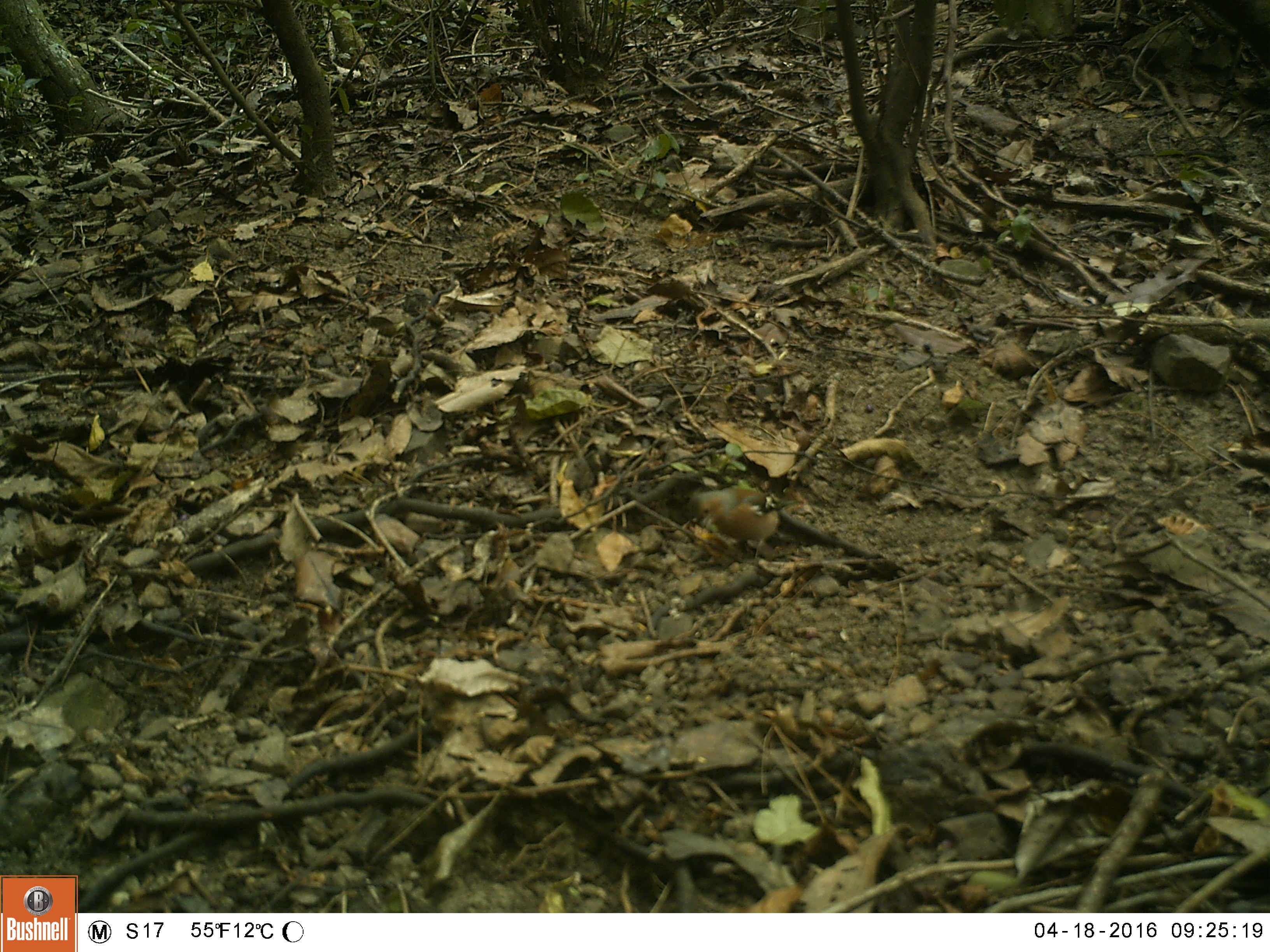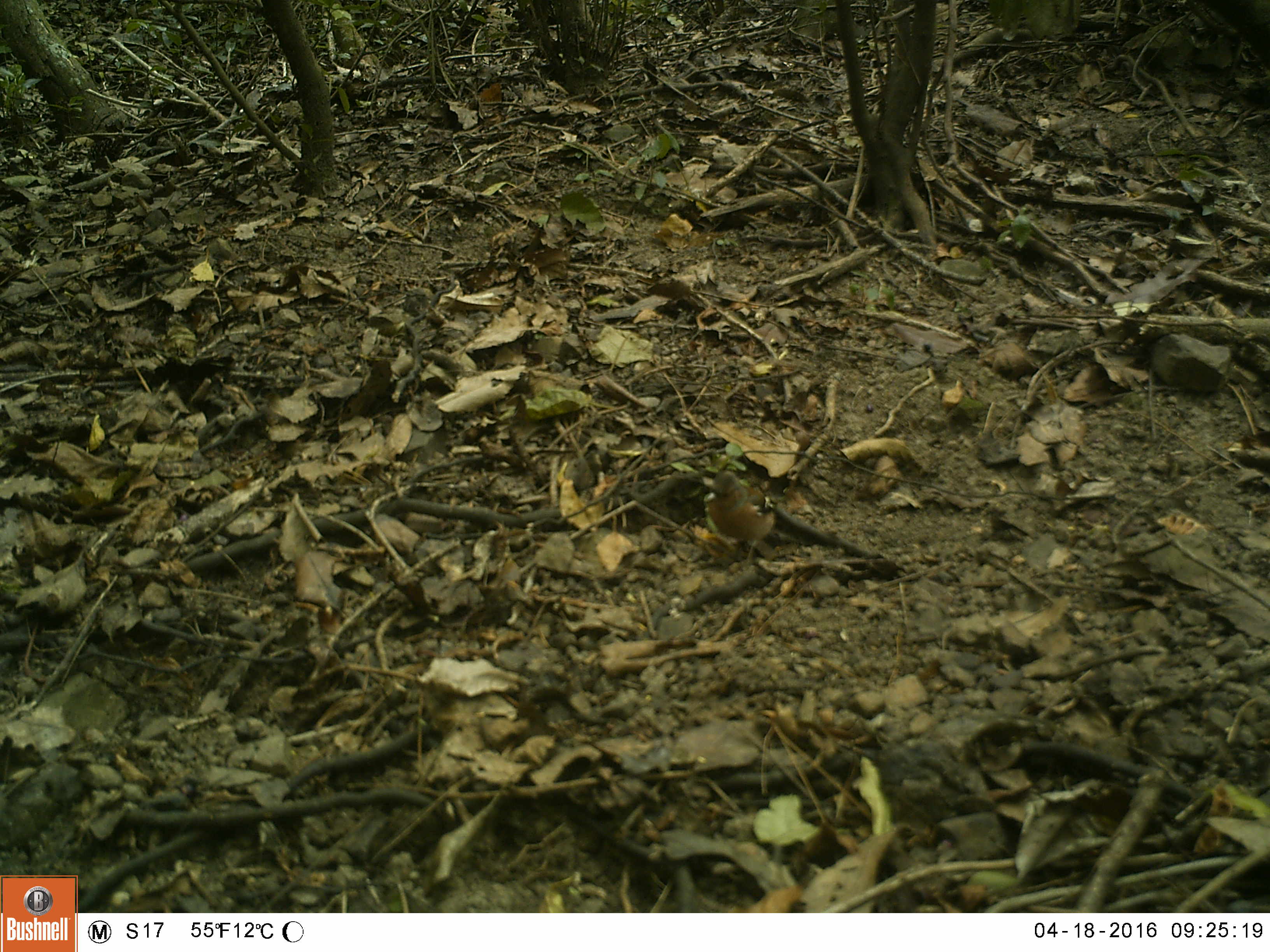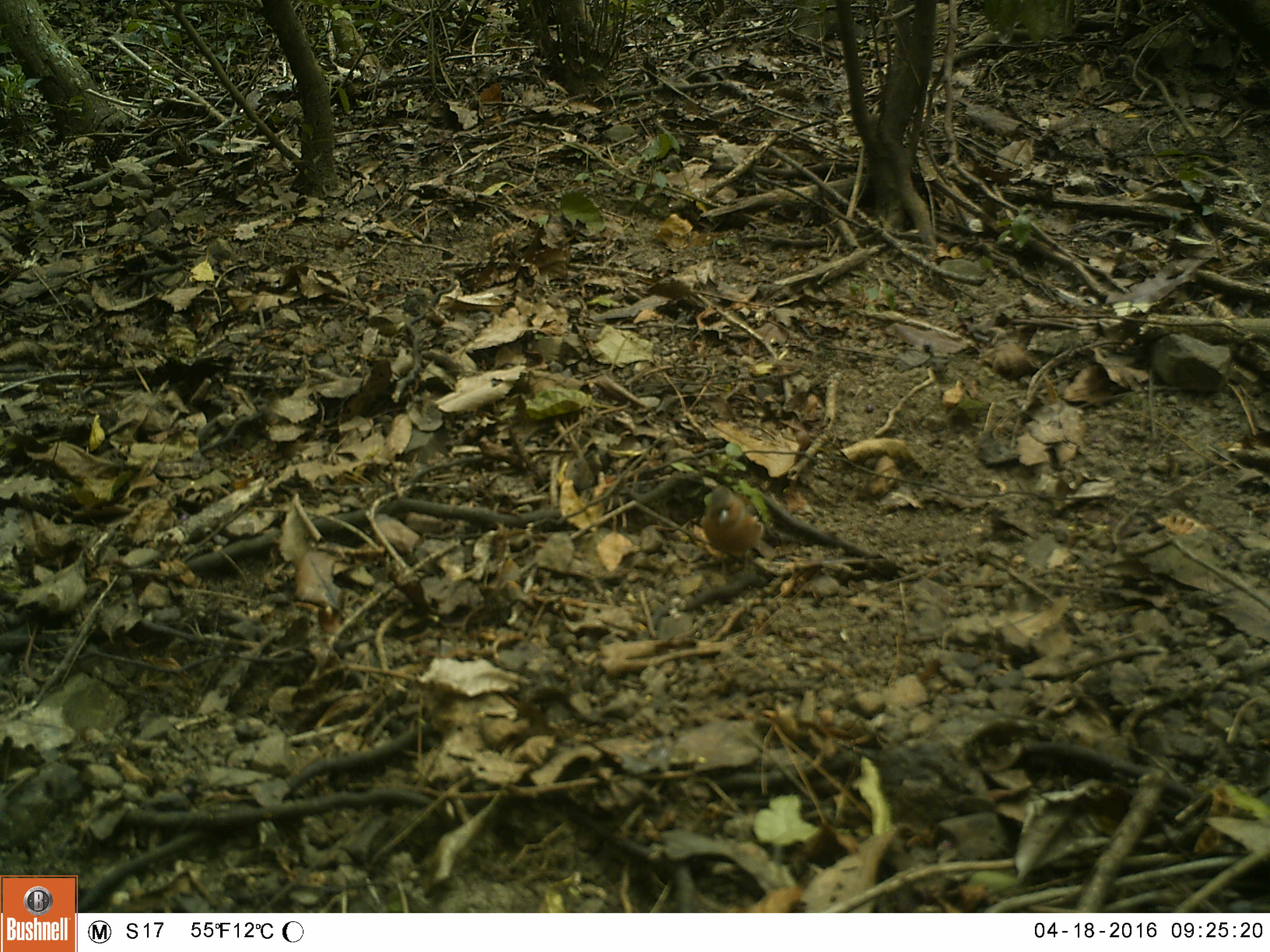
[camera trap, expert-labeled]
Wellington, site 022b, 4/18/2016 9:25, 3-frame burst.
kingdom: Animalia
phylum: Chordata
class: Aves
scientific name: Aves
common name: bird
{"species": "bird (Aves)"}